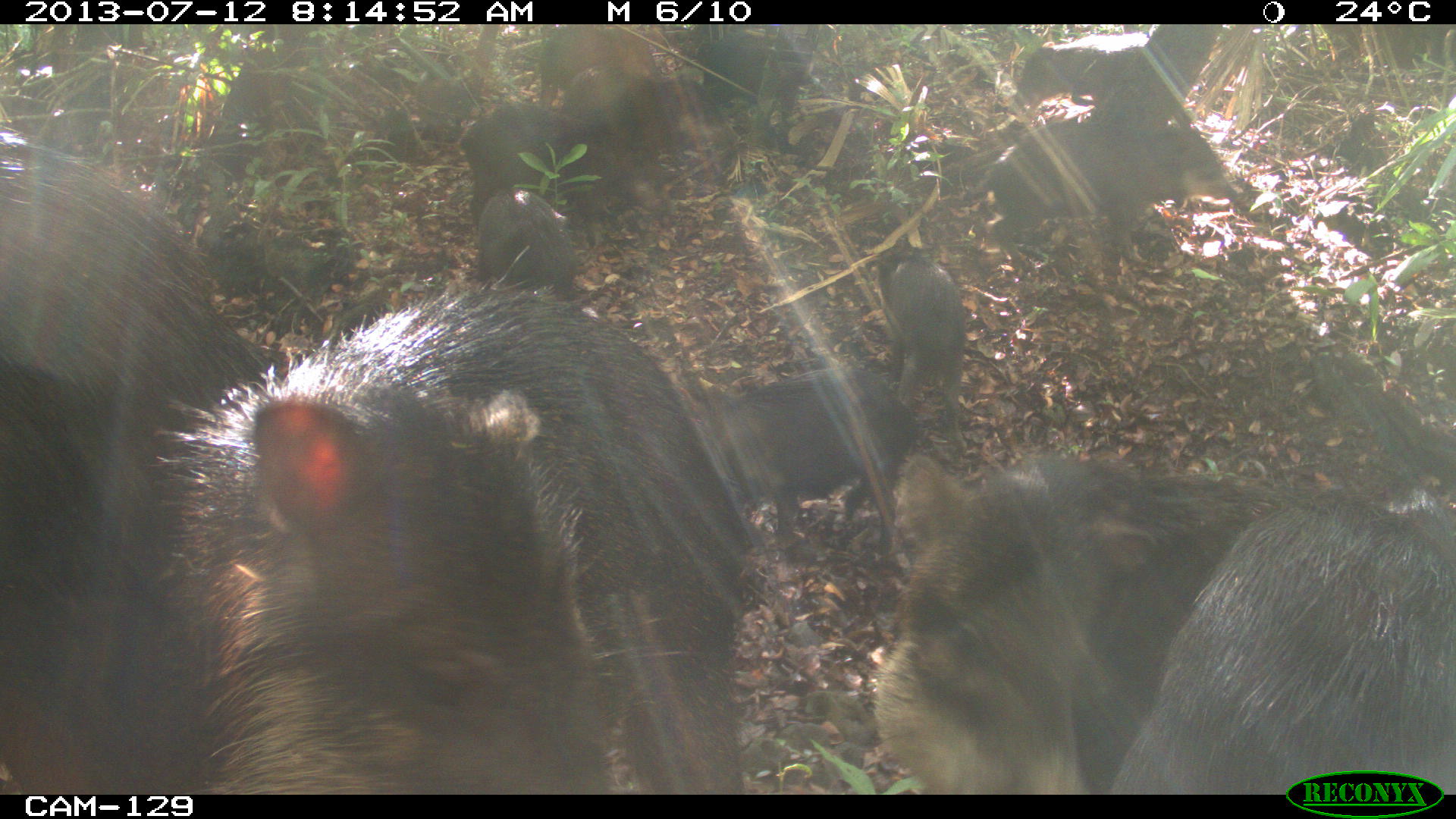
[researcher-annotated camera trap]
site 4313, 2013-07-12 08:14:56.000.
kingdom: Animalia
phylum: Chordata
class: Mammalia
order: Artiodactyla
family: Tayassuidae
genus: Tayassu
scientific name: Tayassu pecari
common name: white-lipped peccary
Tayassu pecari (white-lipped peccary), count 20.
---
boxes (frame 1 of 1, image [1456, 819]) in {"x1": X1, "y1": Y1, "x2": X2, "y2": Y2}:
tayassu pecari: {"x1": 152, "y1": 267, "x2": 753, "y2": 798}; {"x1": 859, "y1": 443, "x2": 1454, "y2": 794}; {"x1": 1, "y1": 124, "x2": 269, "y2": 798}; {"x1": 968, "y1": 115, "x2": 1244, "y2": 275}; {"x1": 708, "y1": 363, "x2": 921, "y2": 561}; {"x1": 449, "y1": 95, "x2": 677, "y2": 221}; {"x1": 864, "y1": 241, "x2": 965, "y2": 454}; {"x1": 545, "y1": 61, "x2": 737, "y2": 148}; {"x1": 689, "y1": 29, "x2": 817, "y2": 130}; {"x1": 470, "y1": 185, "x2": 581, "y2": 297}; {"x1": 1009, "y1": 29, "x2": 1150, "y2": 117}; {"x1": 538, "y1": 22, "x2": 661, "y2": 108}